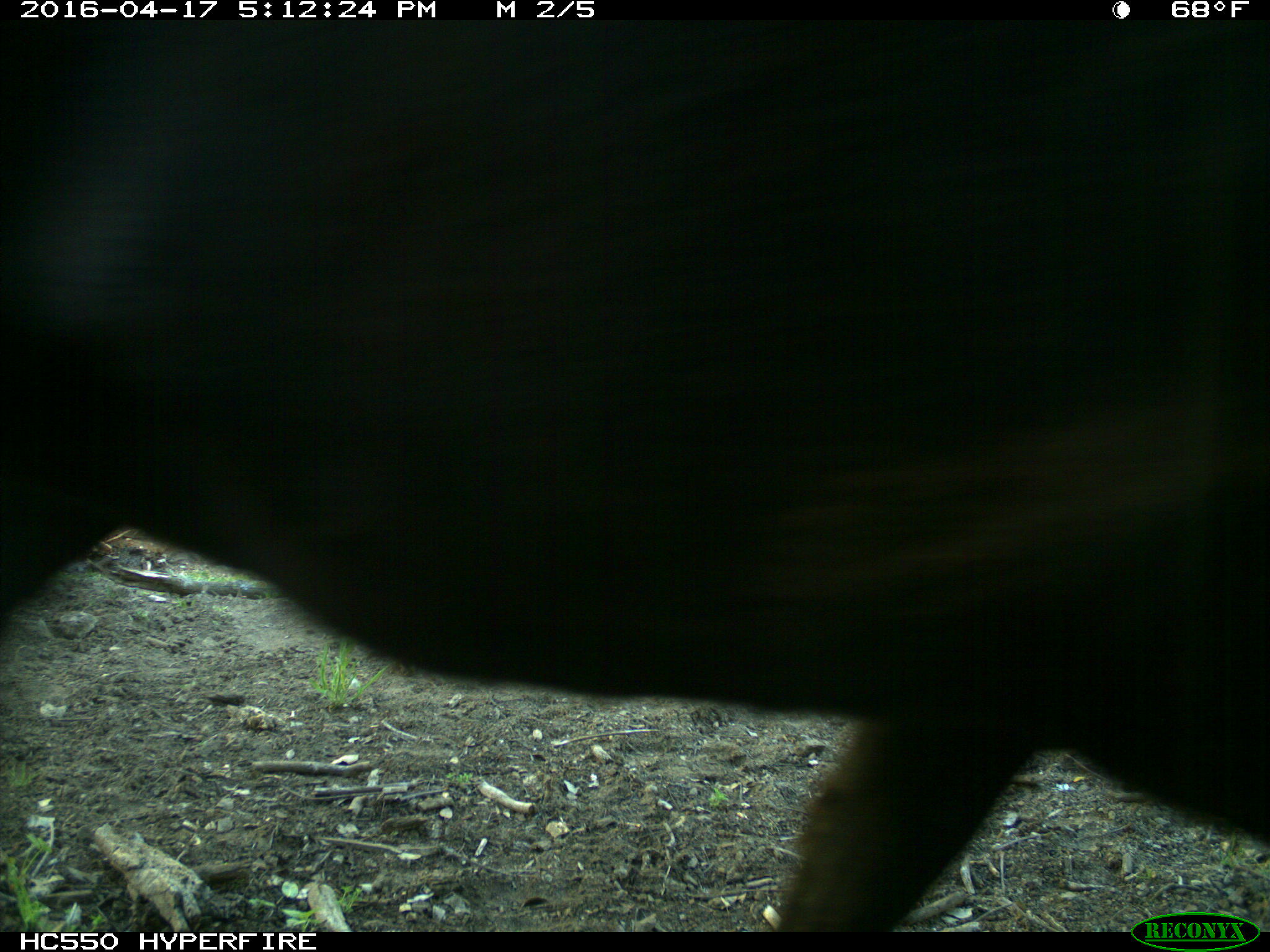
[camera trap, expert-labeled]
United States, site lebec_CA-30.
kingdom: Animalia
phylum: Chordata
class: Mammalia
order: Artiodactyla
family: Bovidae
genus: Bos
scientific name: Bos taurus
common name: domestic cow